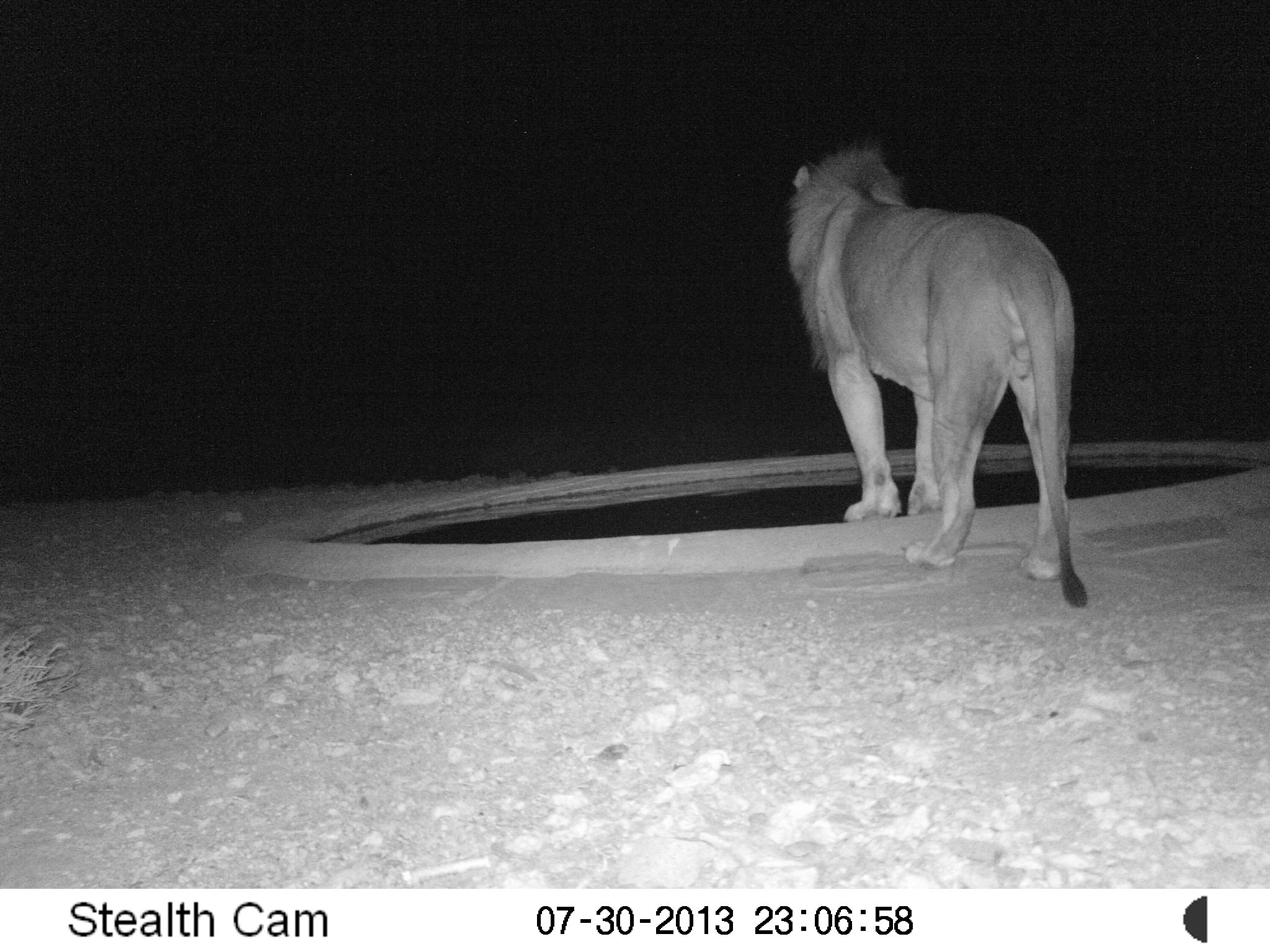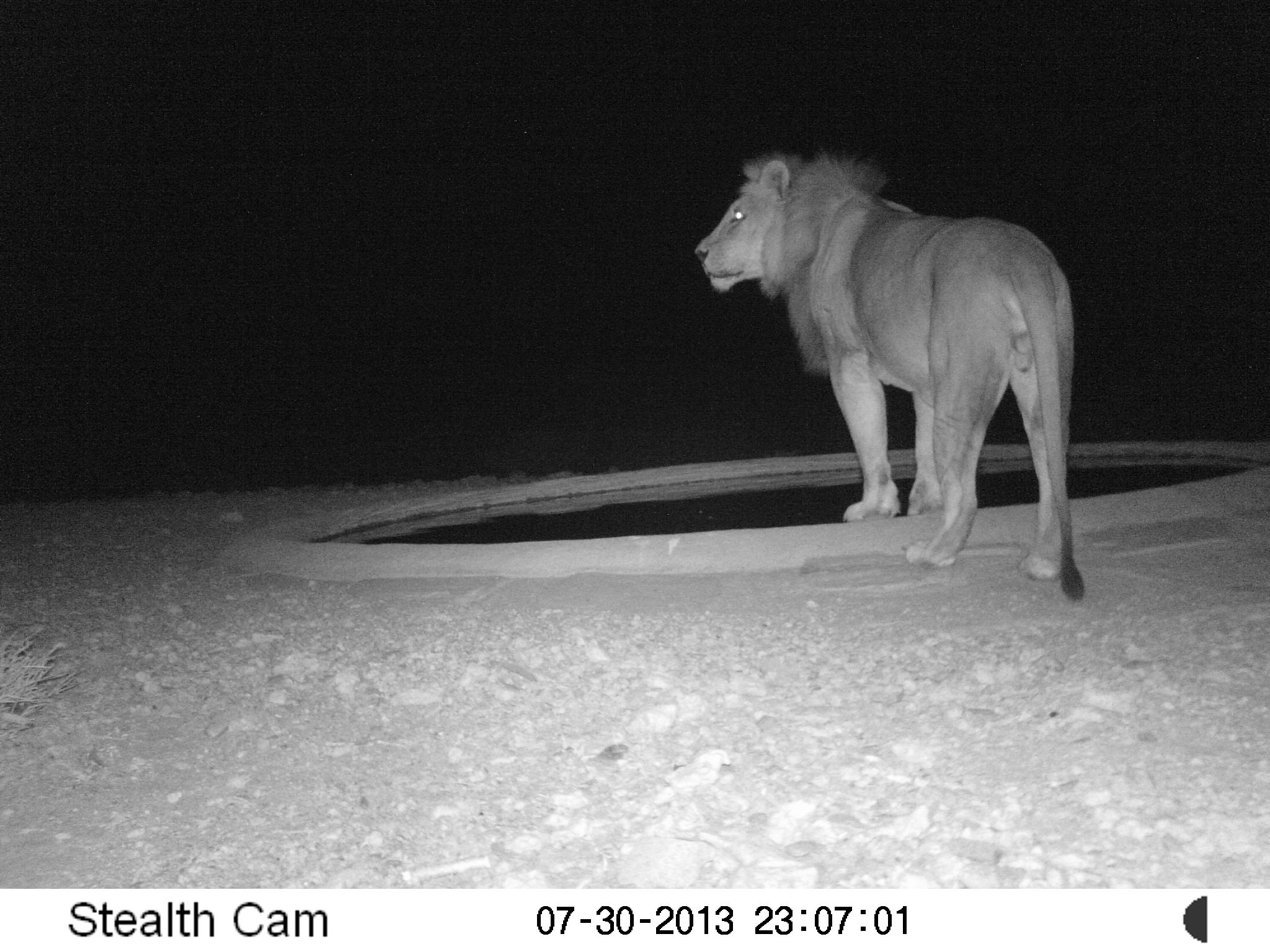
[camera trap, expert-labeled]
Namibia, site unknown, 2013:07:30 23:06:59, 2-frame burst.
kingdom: Animalia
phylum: Chordata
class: Mammalia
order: Carnivora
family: Felidae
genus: Panthera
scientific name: Panthera leo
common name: lion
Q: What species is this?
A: Panthera leo (lion).